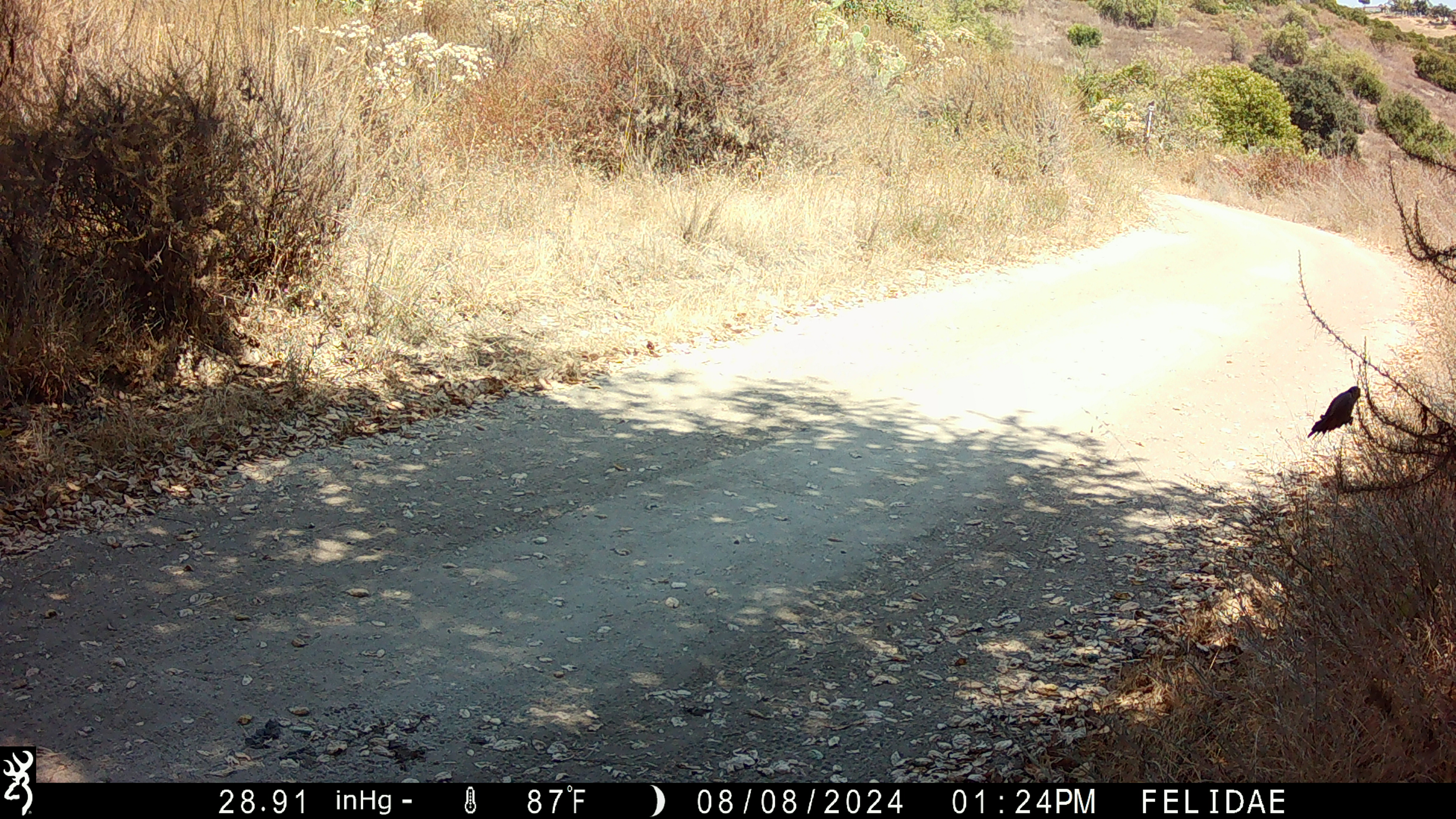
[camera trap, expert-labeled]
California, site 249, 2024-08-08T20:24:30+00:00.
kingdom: Animalia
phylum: Chordata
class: Aves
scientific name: Aves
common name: bird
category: unknown bird